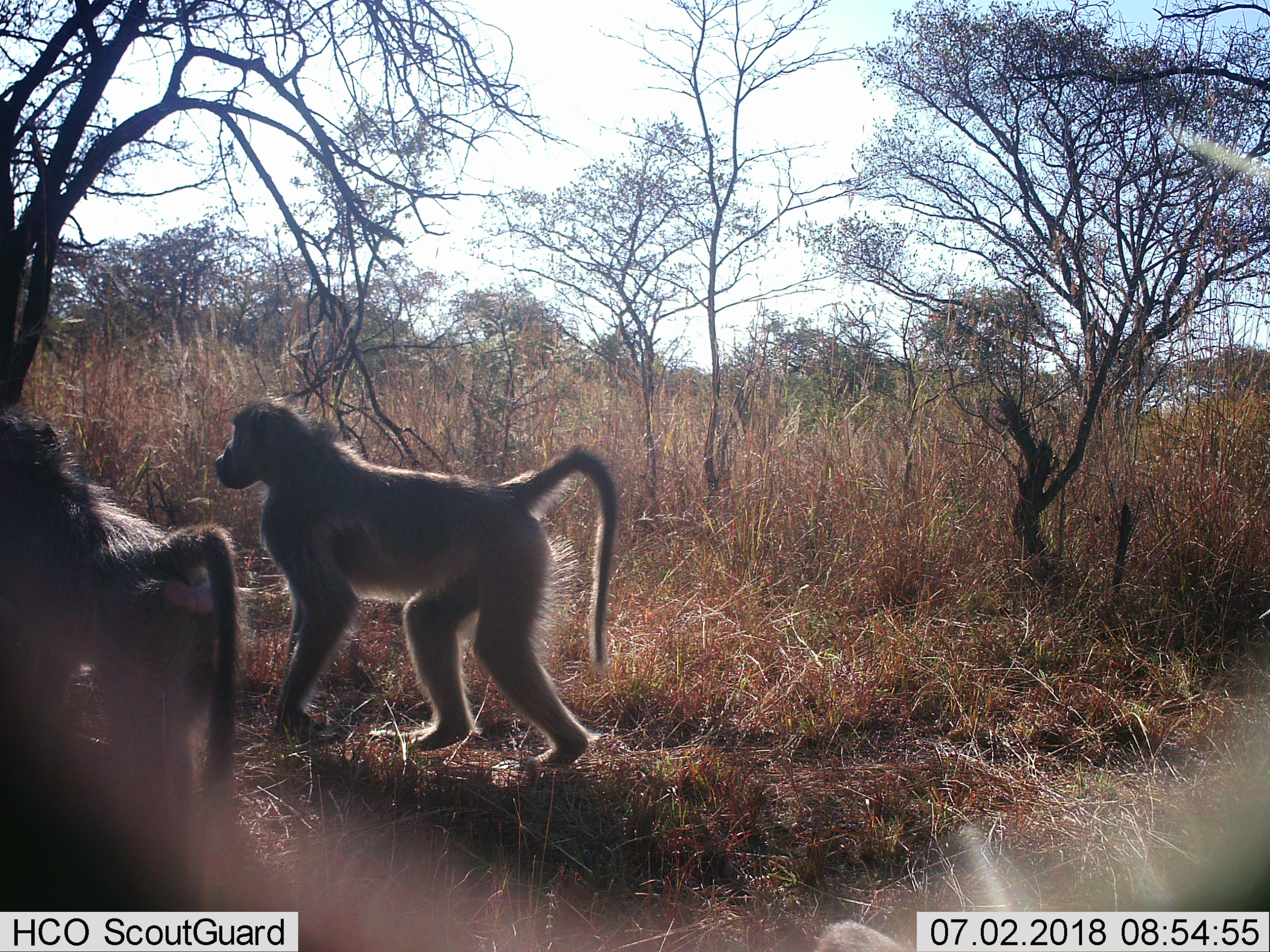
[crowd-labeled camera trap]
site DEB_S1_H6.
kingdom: Animalia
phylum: Chordata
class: Mammalia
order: Primates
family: Cercopithecidae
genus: Papio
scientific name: Papio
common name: baboon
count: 2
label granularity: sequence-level